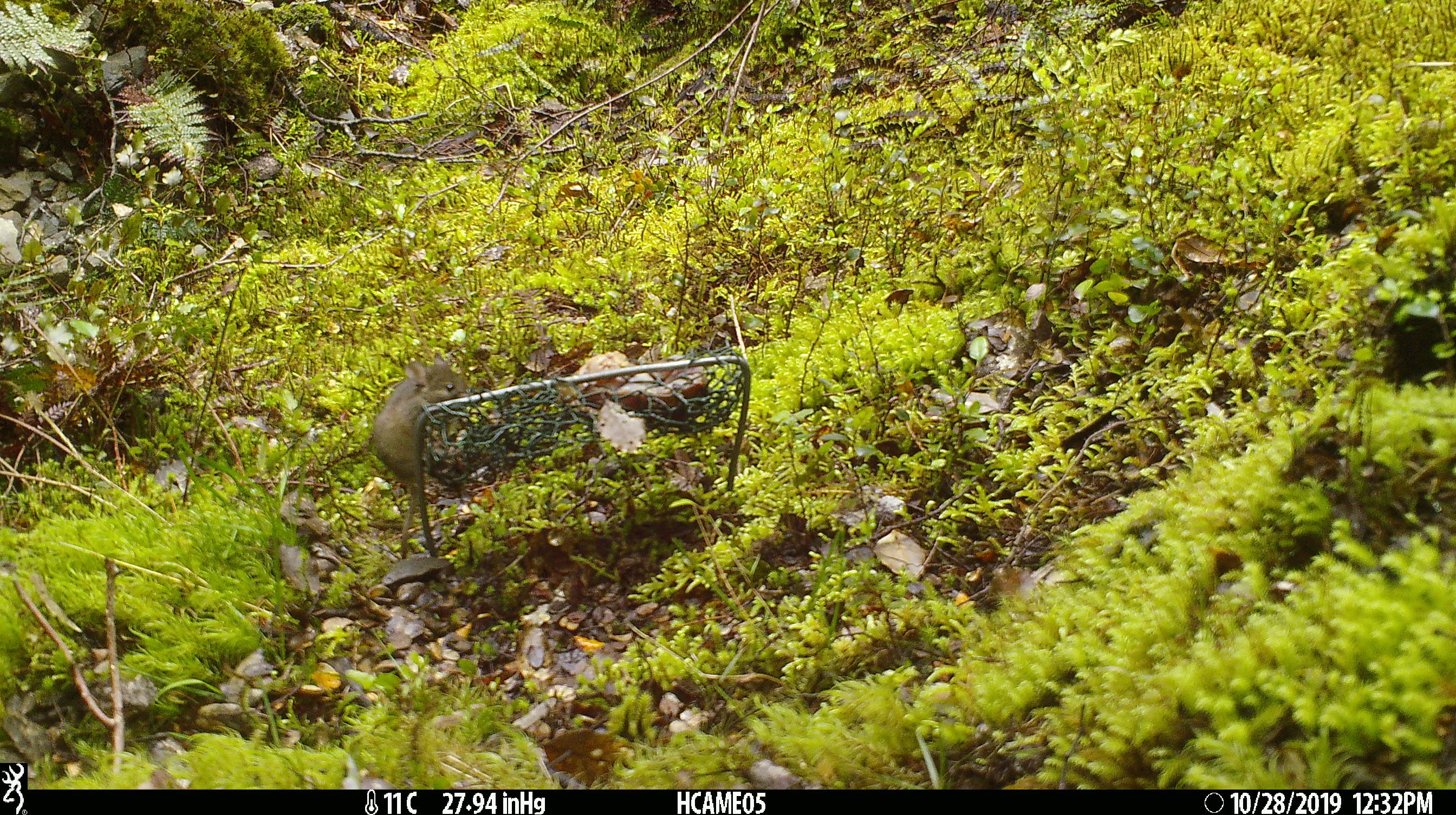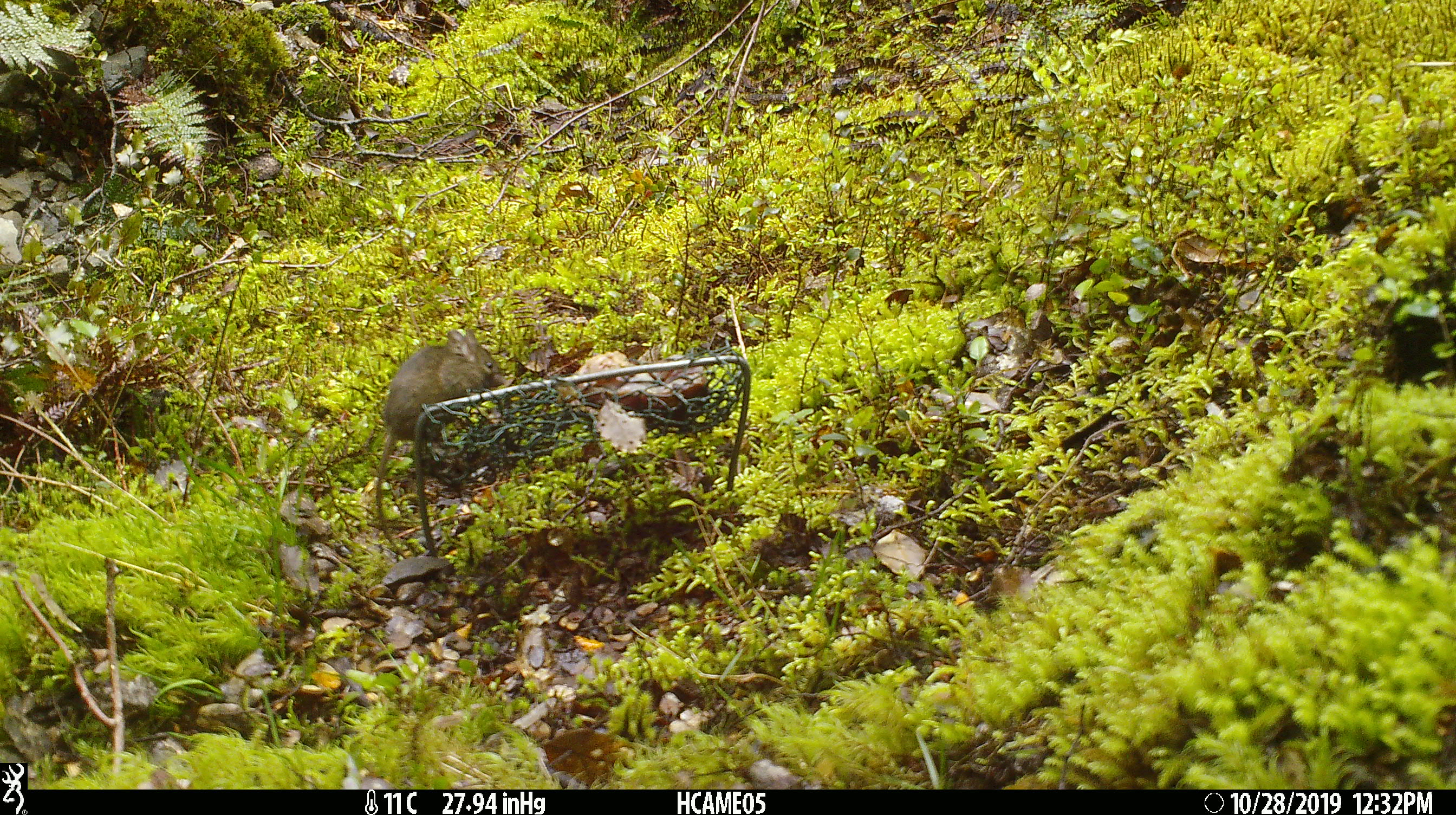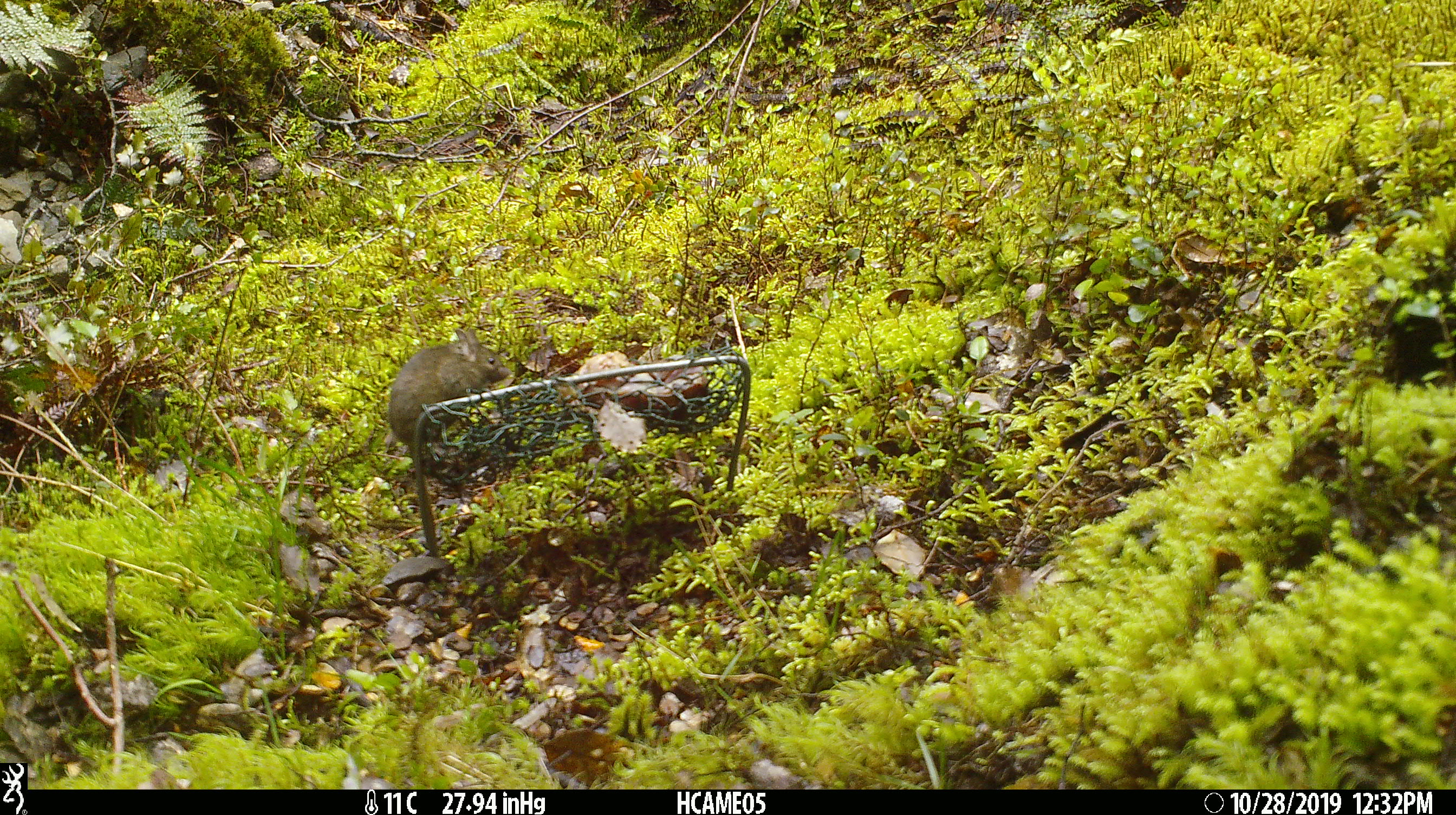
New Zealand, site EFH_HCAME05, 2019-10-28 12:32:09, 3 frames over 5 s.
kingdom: Animalia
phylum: Chordata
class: Mammalia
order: Rodentia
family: Muridae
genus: Mus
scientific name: Mus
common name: mouse